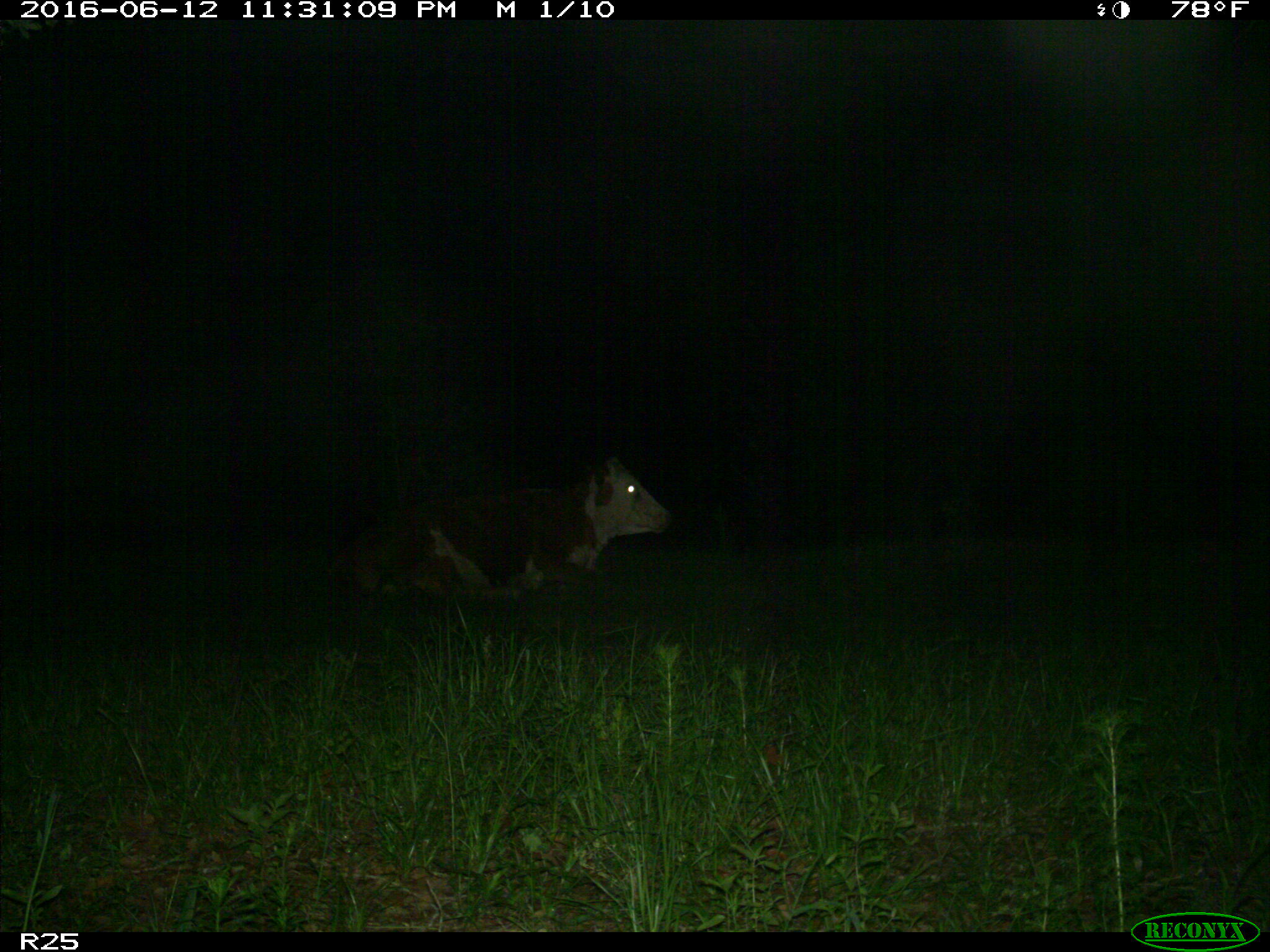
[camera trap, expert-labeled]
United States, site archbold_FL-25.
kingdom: Animalia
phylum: Chordata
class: Mammalia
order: Artiodactyla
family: Bovidae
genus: Bos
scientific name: Bos taurus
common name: domestic cow